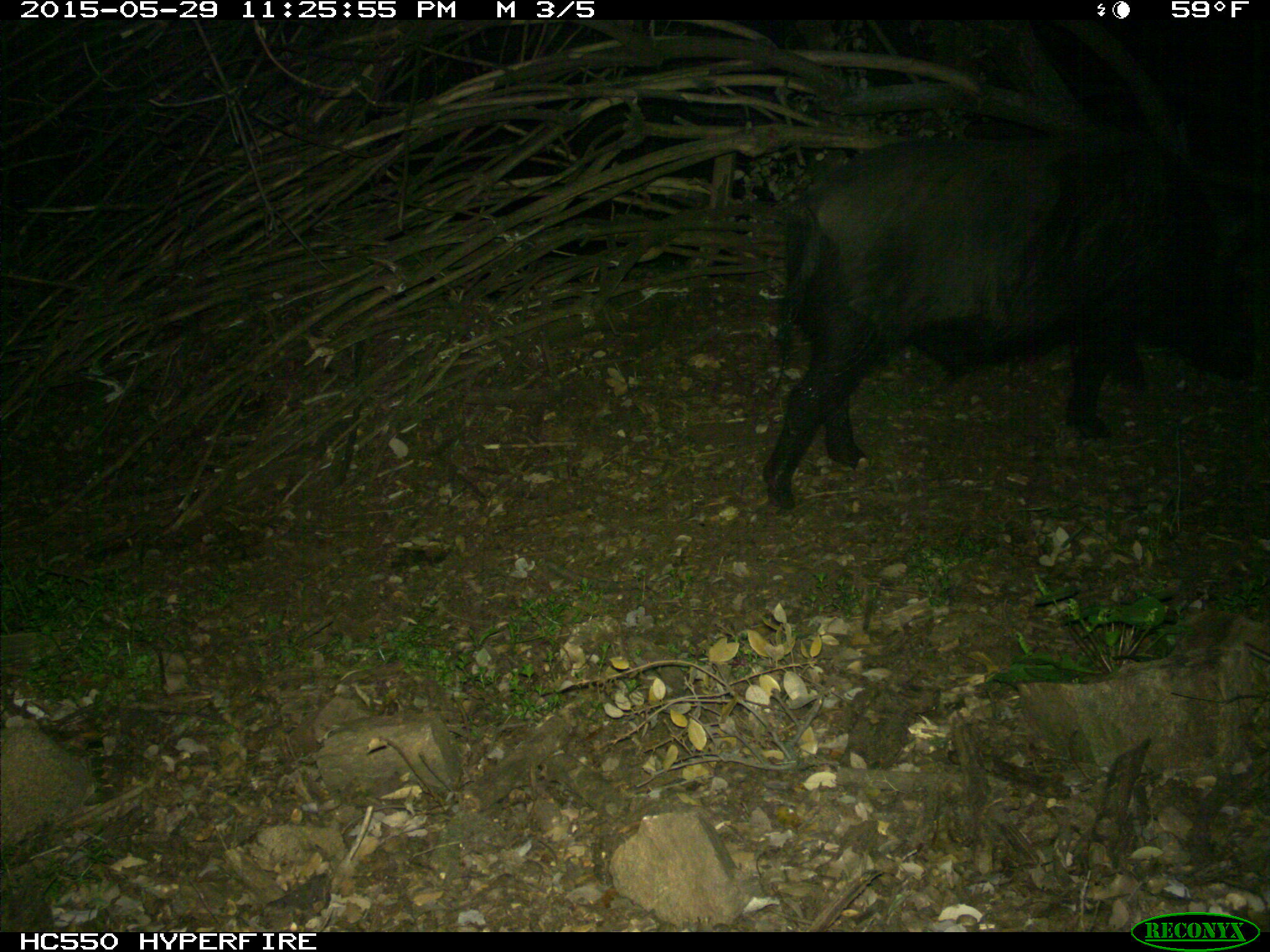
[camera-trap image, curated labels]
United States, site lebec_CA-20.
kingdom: Animalia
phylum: Chordata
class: Mammalia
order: Artiodactyla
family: Suidae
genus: Sus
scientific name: Sus scrofa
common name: wild boar